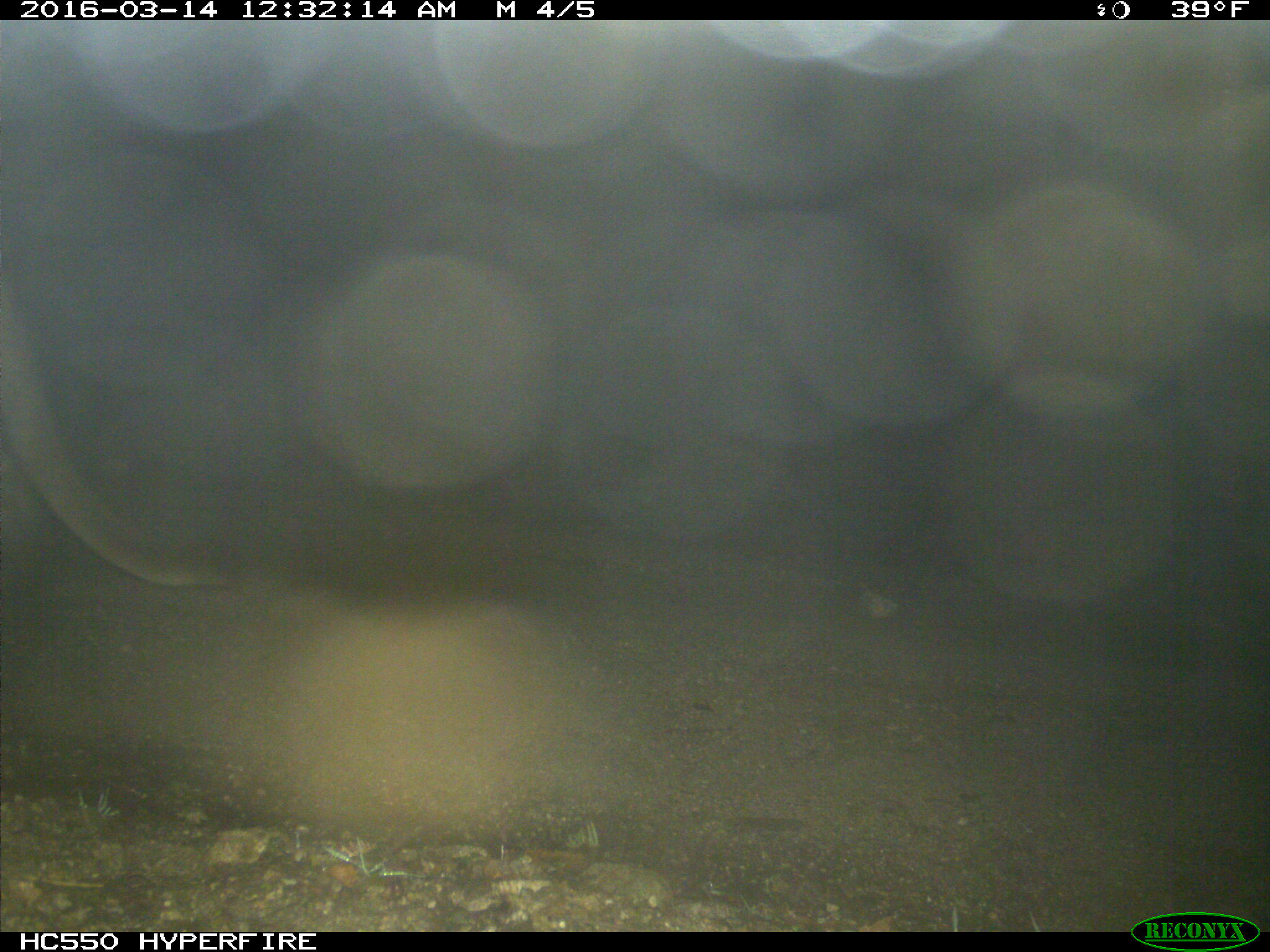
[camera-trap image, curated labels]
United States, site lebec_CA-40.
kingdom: Animalia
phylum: Chordata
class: Mammalia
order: Carnivora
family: Felidae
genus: Puma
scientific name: Puma concolor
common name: mountain lion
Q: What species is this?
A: Puma concolor (mountain lion).